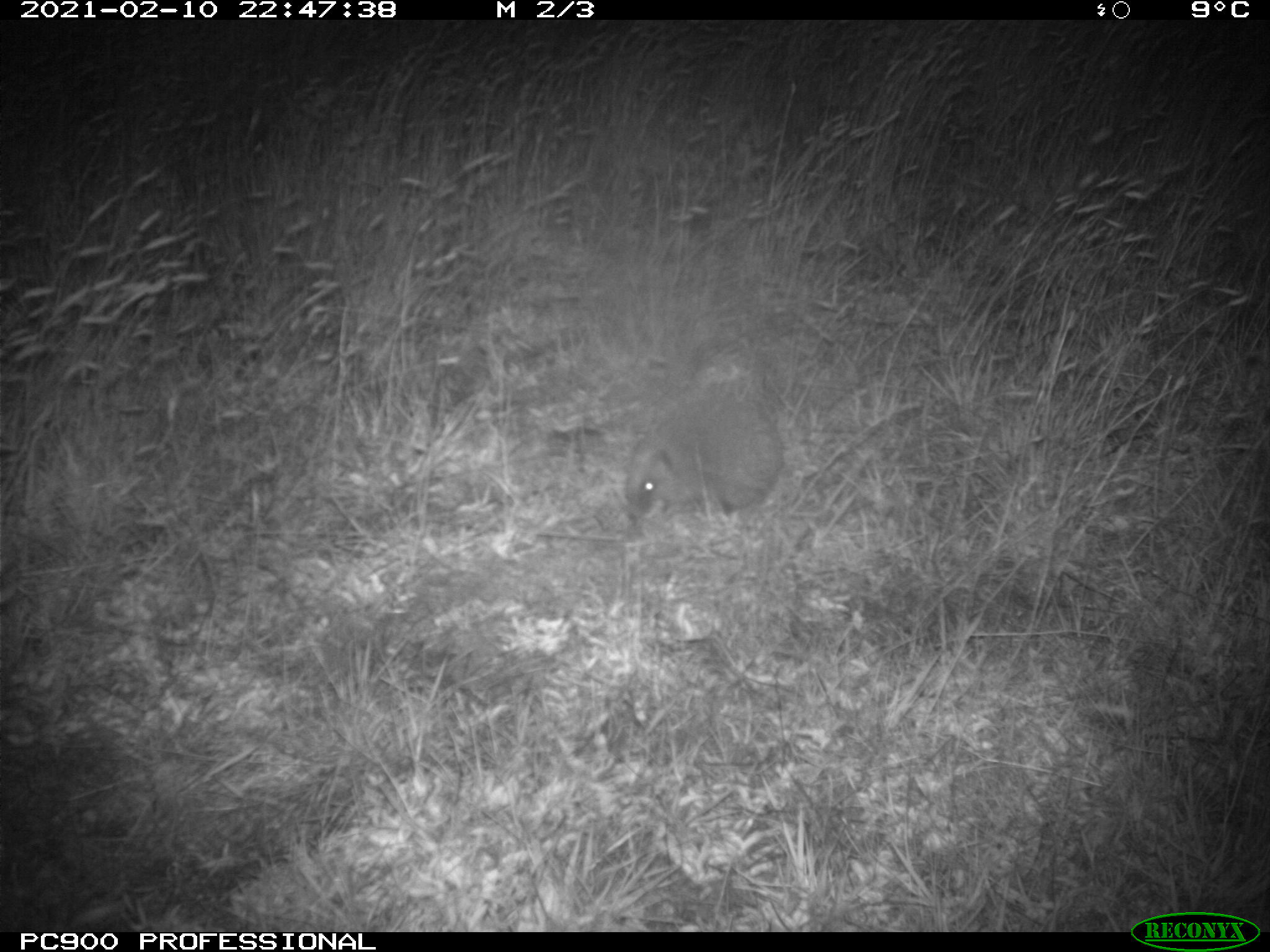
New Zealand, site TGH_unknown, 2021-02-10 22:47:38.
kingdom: Animalia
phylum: Chordata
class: Mammalia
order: Eulipotyphla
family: Erinaceidae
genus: Erinaceus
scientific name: Erinaceus europaeus europaeus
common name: european hedgehog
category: hedgehog